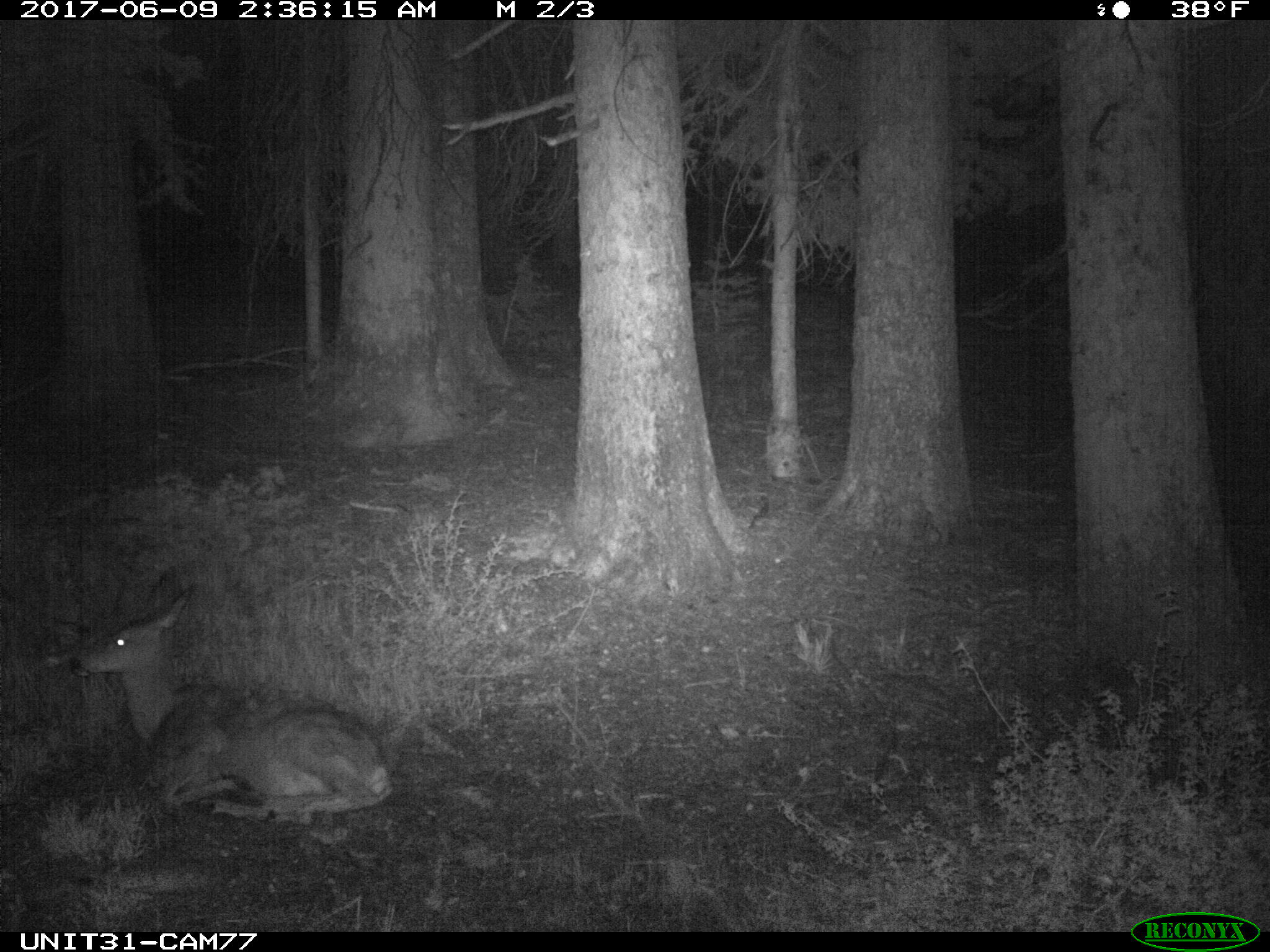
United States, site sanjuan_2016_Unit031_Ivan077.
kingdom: Animalia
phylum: Chordata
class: Mammalia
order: Artiodactyla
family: Cervidae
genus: Odocoileus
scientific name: Odocoileus hemionus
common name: mule deer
Odocoileus hemionus (mule deer).